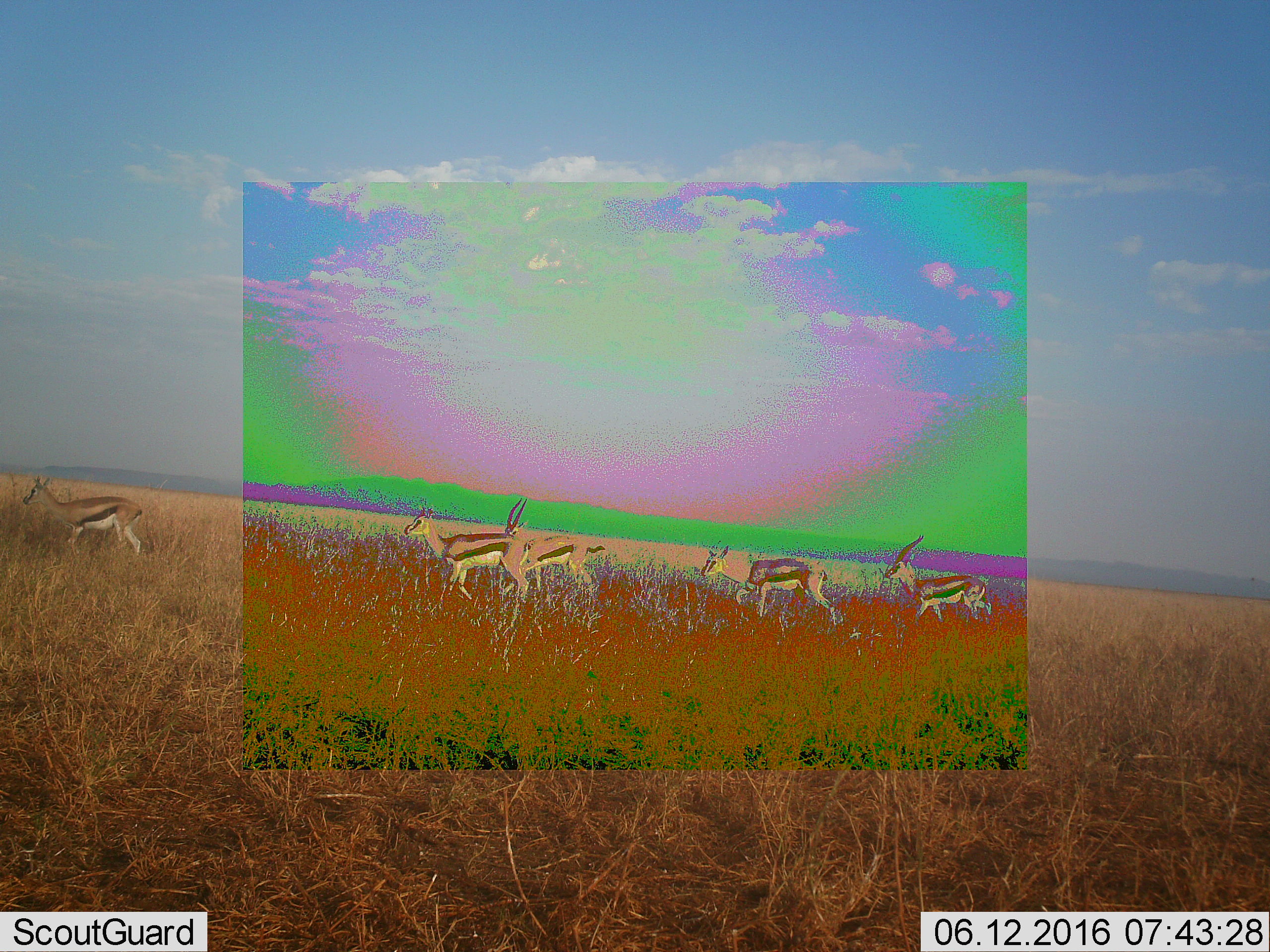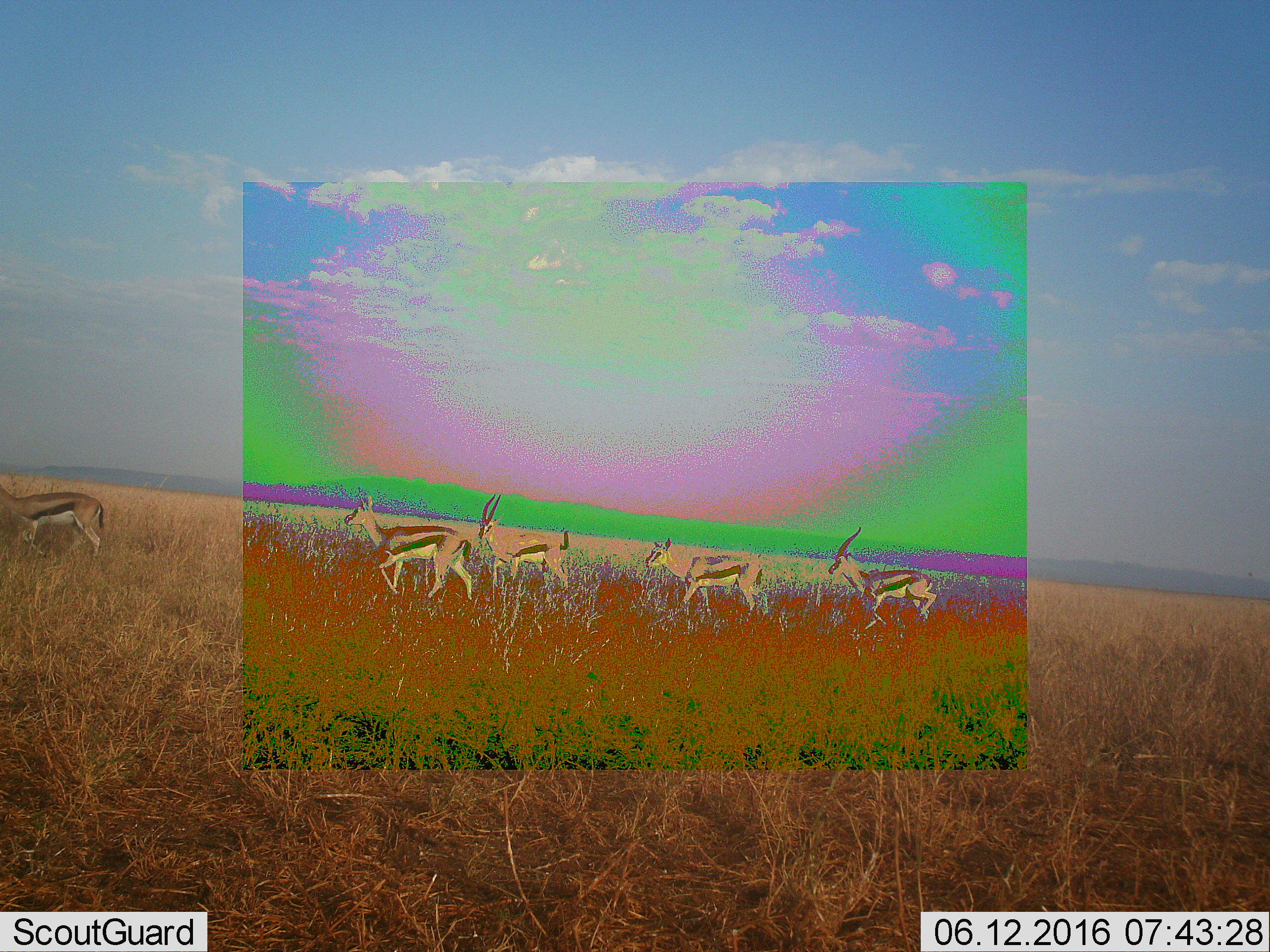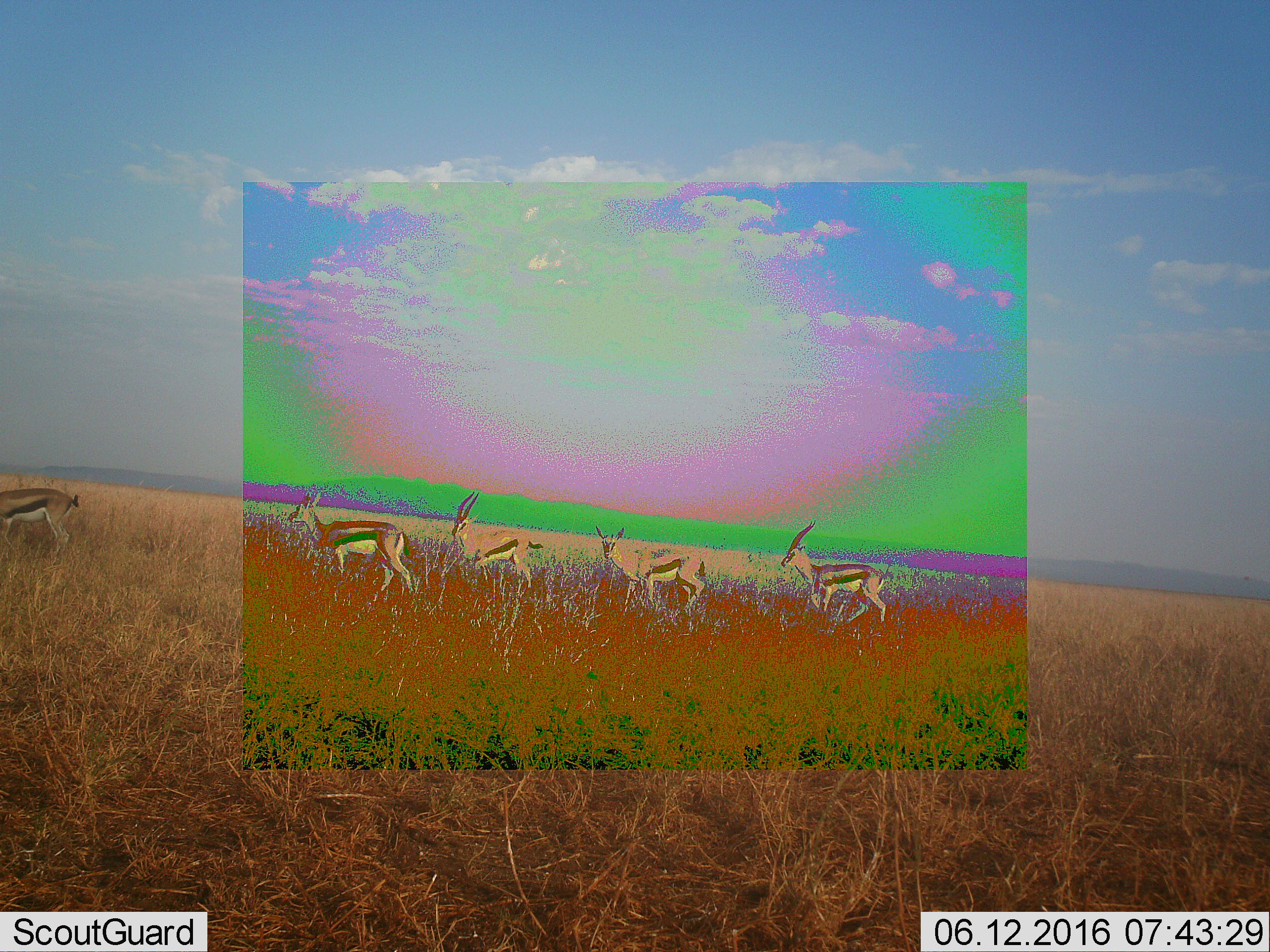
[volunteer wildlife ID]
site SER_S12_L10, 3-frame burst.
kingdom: Animalia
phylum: Chordata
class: Mammalia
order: Artiodactyla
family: Bovidae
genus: Eudorcas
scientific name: Eudorcas thomsonii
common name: thomson's gazelle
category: gazellethomsons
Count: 5.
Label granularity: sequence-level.